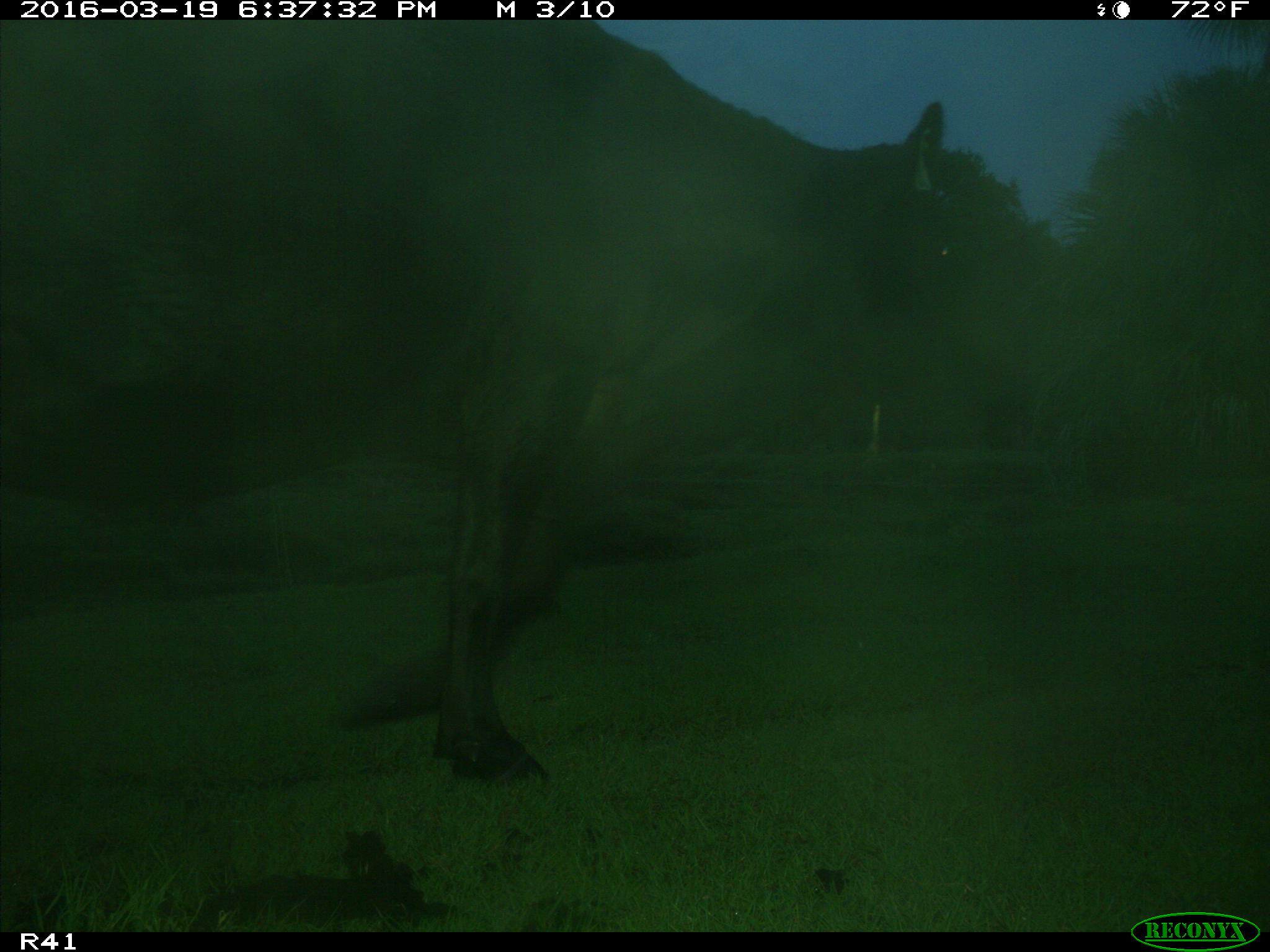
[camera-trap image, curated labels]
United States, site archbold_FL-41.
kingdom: Animalia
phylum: Chordata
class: Mammalia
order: Artiodactyla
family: Bovidae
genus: Bos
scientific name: Bos taurus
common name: domestic cow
Bos taurus (domestic cow).